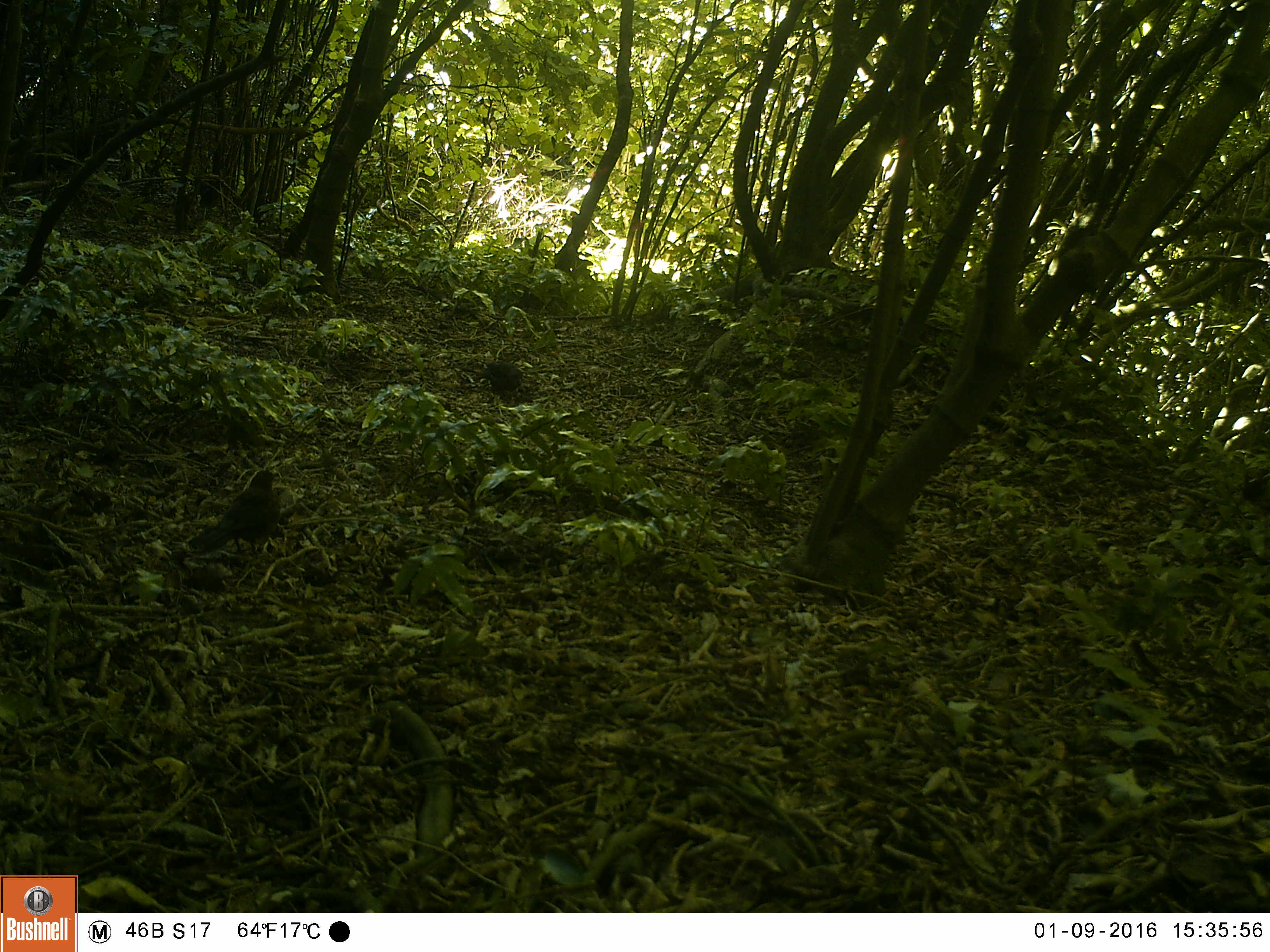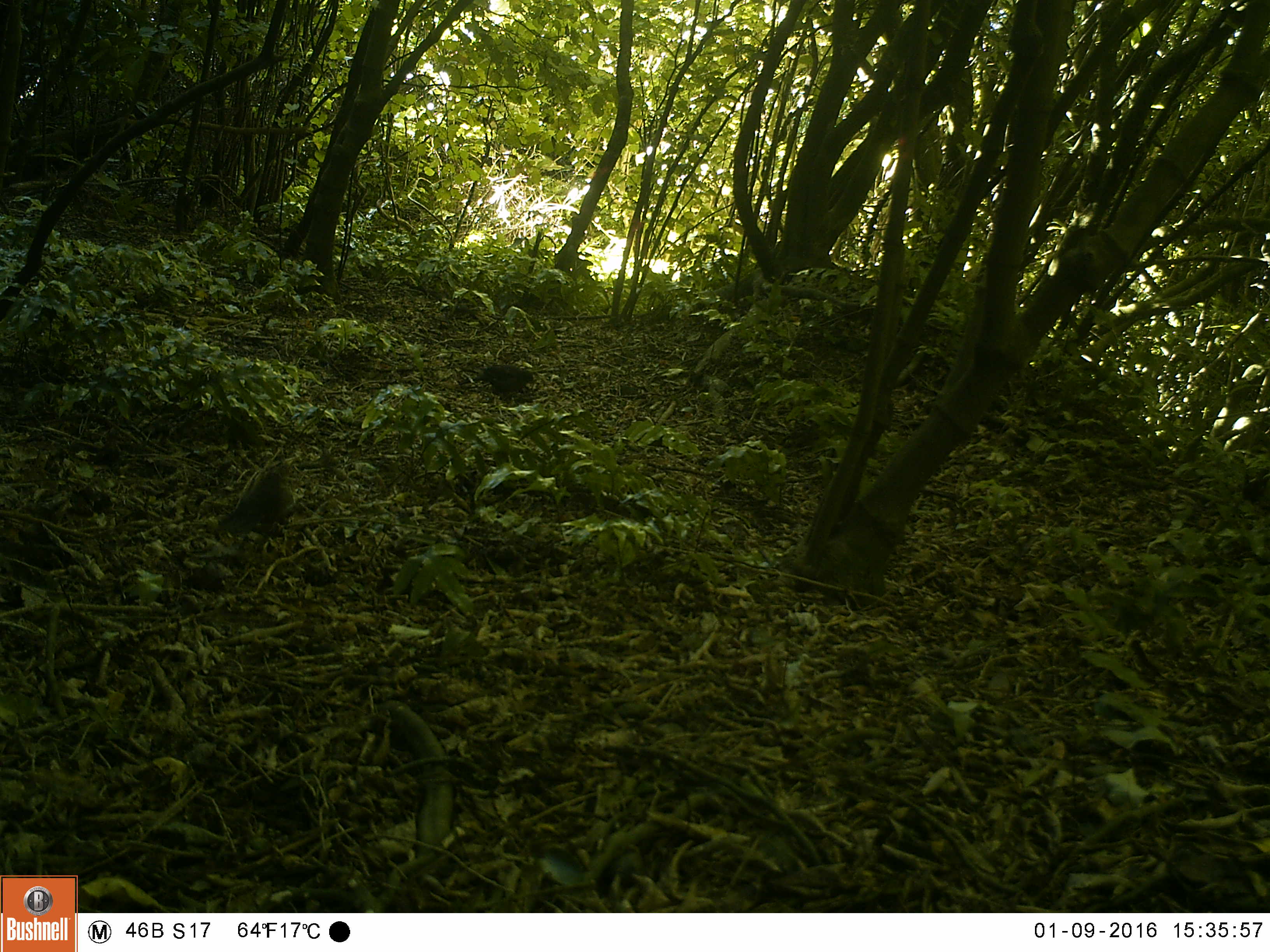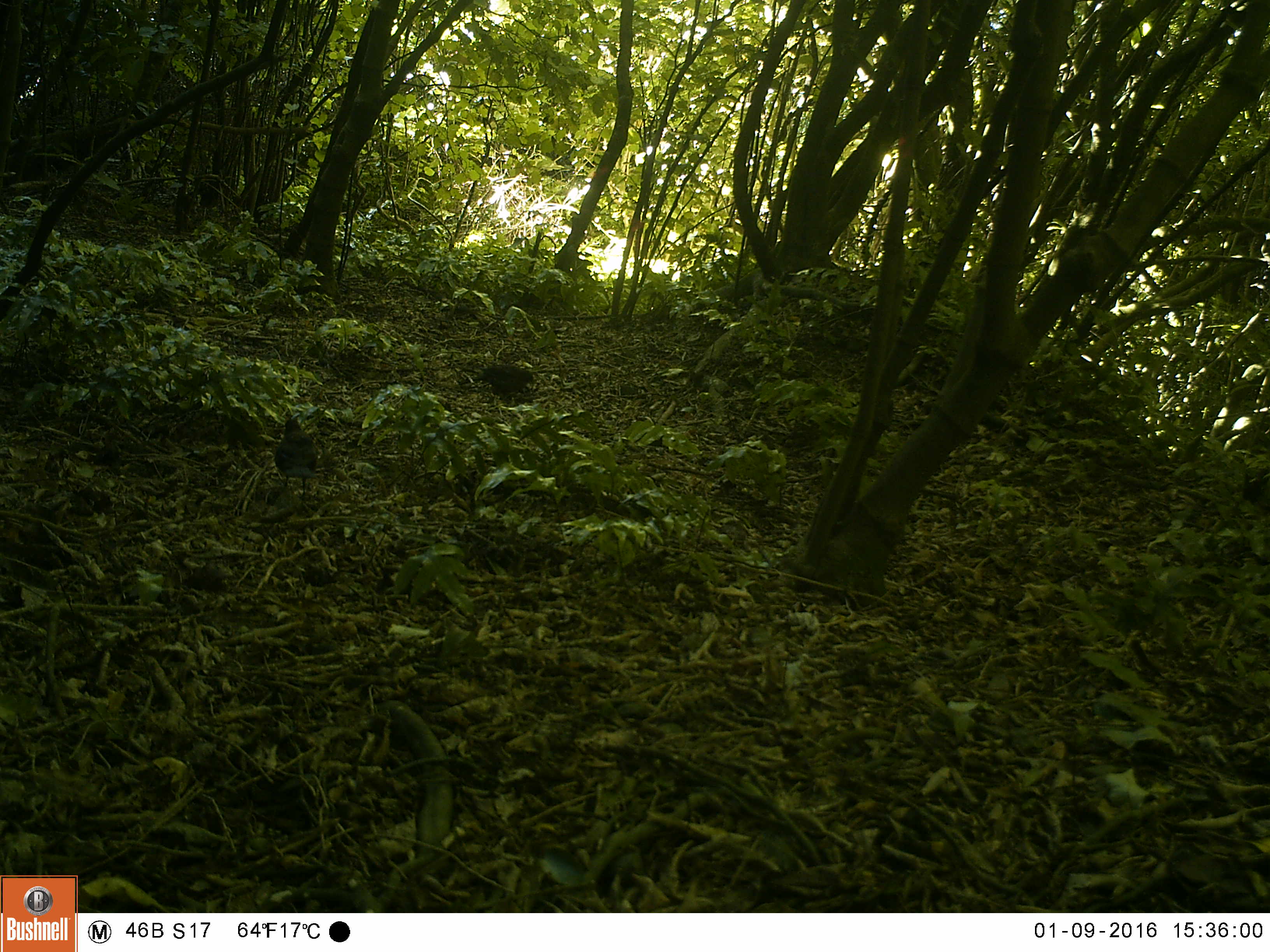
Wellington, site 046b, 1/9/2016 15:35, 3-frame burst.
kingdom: Animalia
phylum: Chordata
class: Aves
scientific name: Aves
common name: bird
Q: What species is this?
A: Bird (Aves).